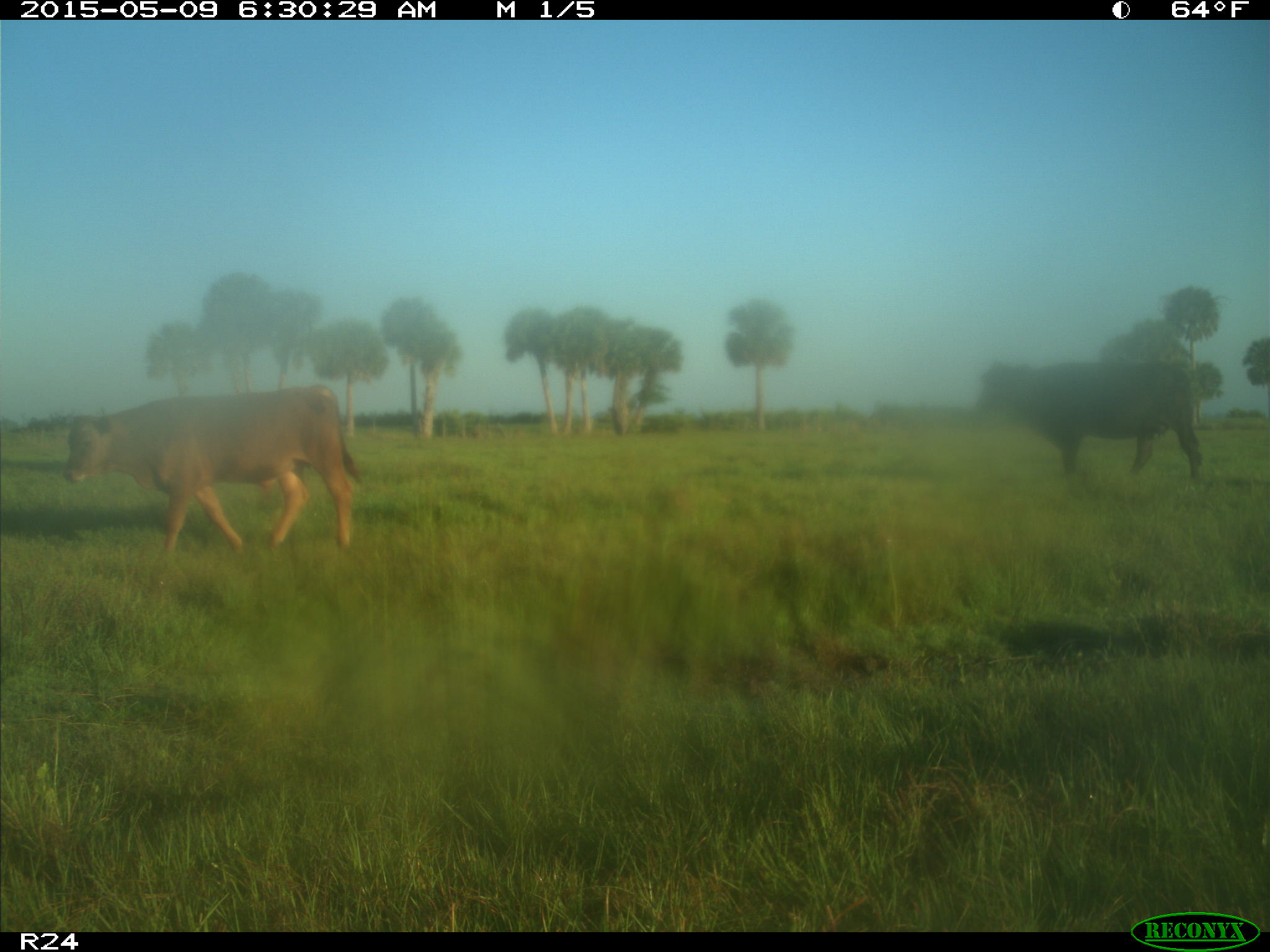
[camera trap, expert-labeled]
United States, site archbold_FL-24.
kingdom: Animalia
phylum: Chordata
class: Mammalia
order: Artiodactyla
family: Bovidae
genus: Bos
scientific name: Bos taurus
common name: domestic cow